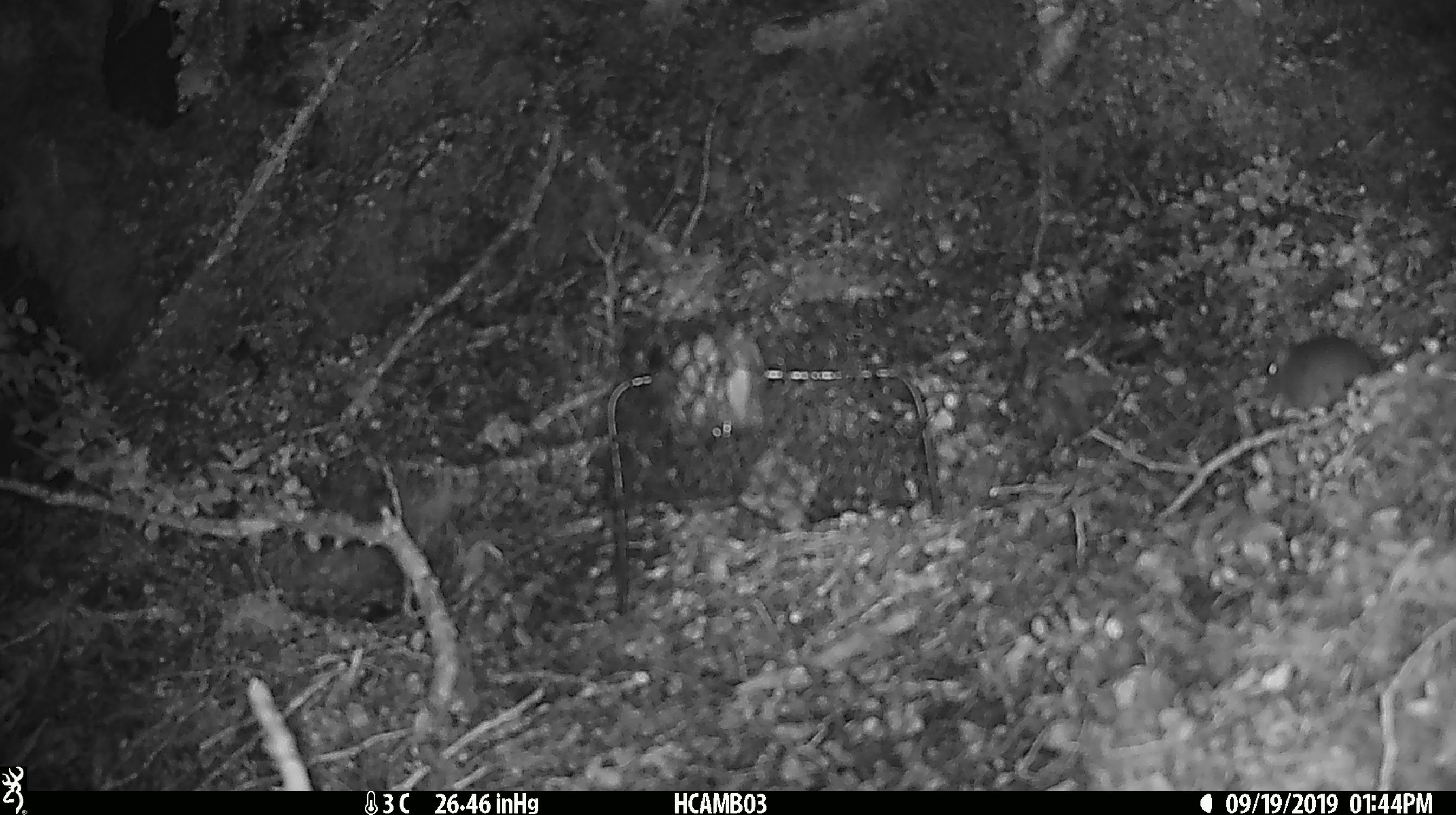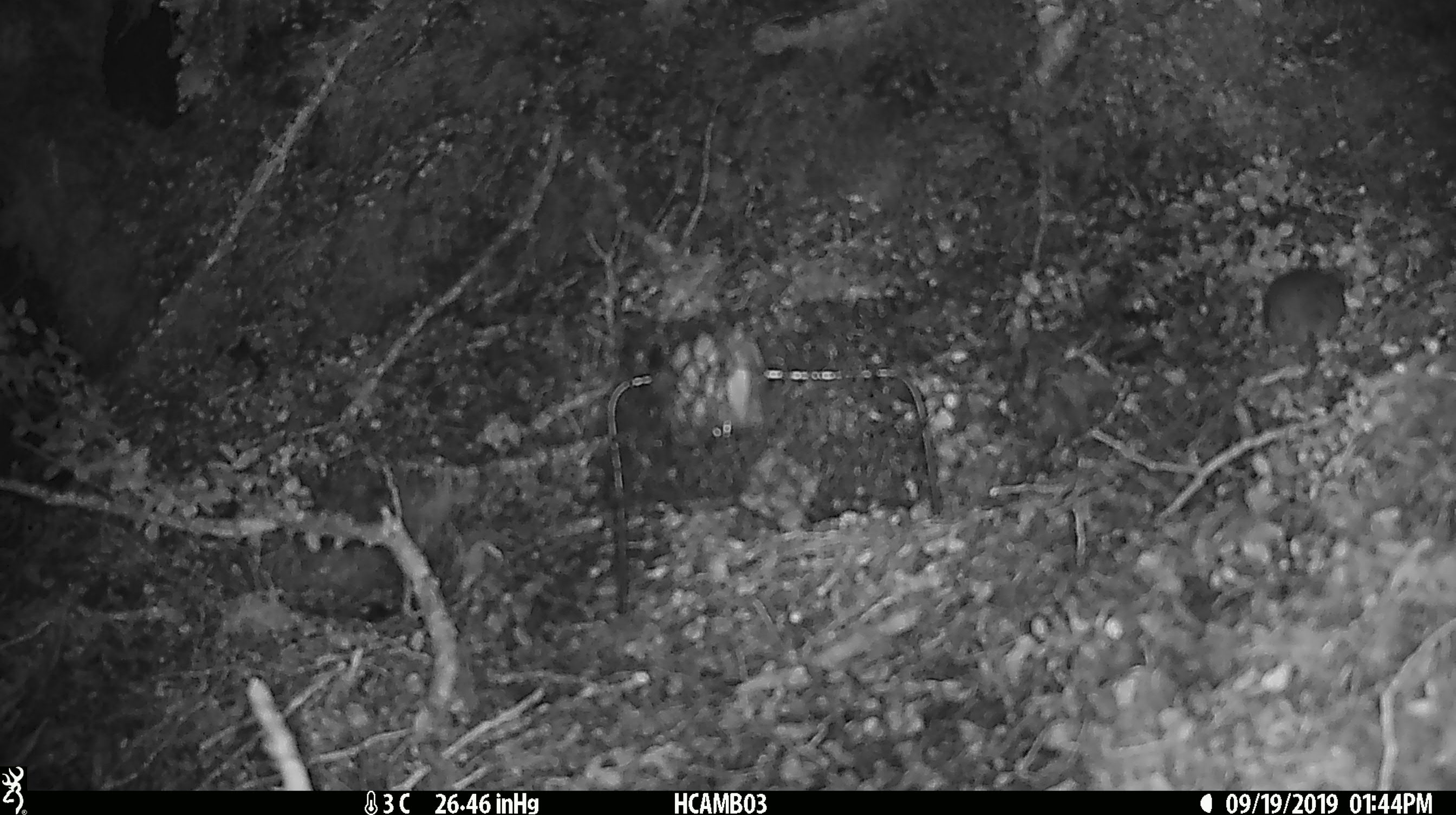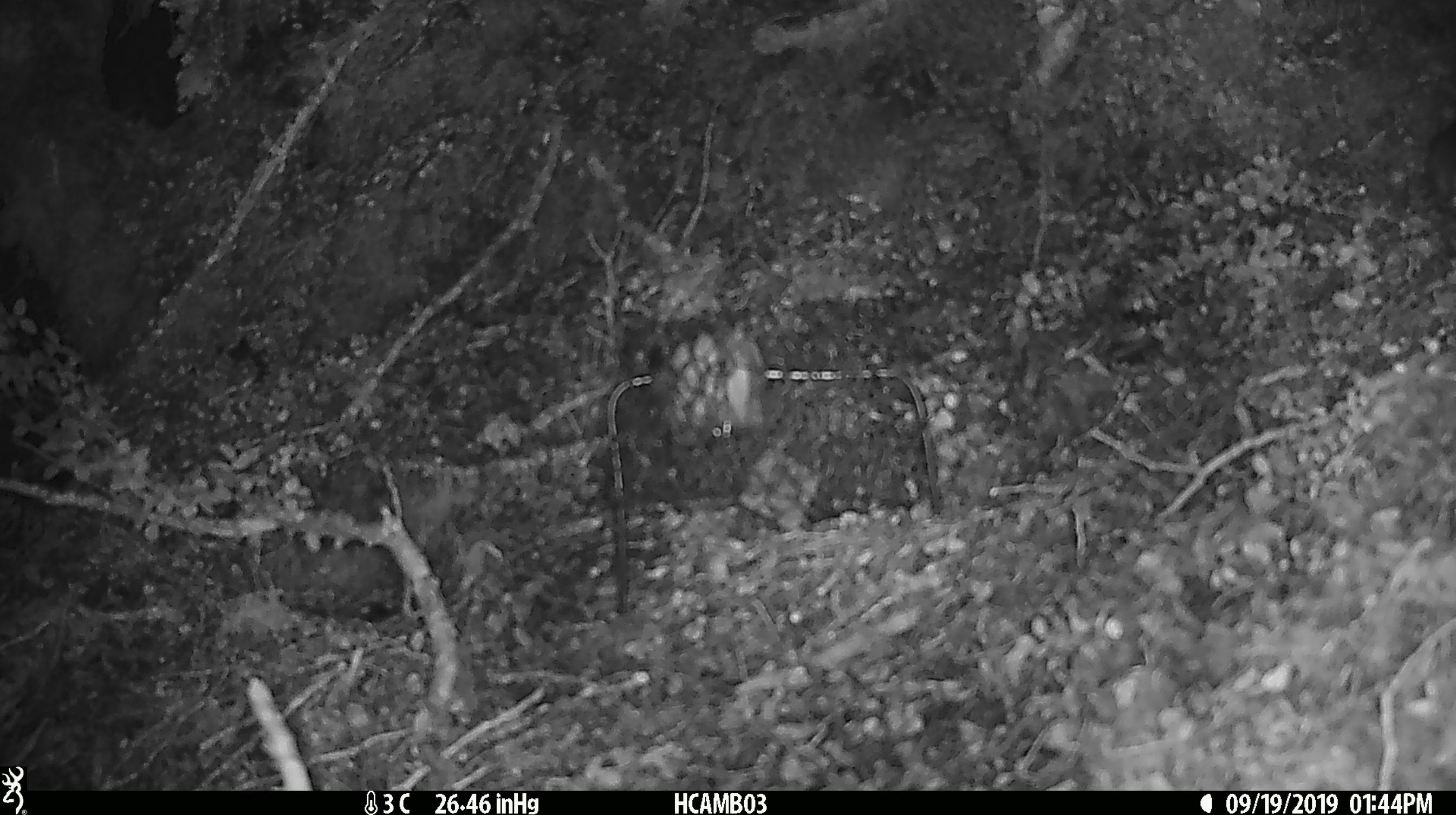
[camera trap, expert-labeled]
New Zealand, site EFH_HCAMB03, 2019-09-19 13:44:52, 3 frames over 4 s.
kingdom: Animalia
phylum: Chordata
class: Mammalia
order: Rodentia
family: Muridae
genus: Mus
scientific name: Mus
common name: mouse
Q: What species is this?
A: Mouse (Mus).